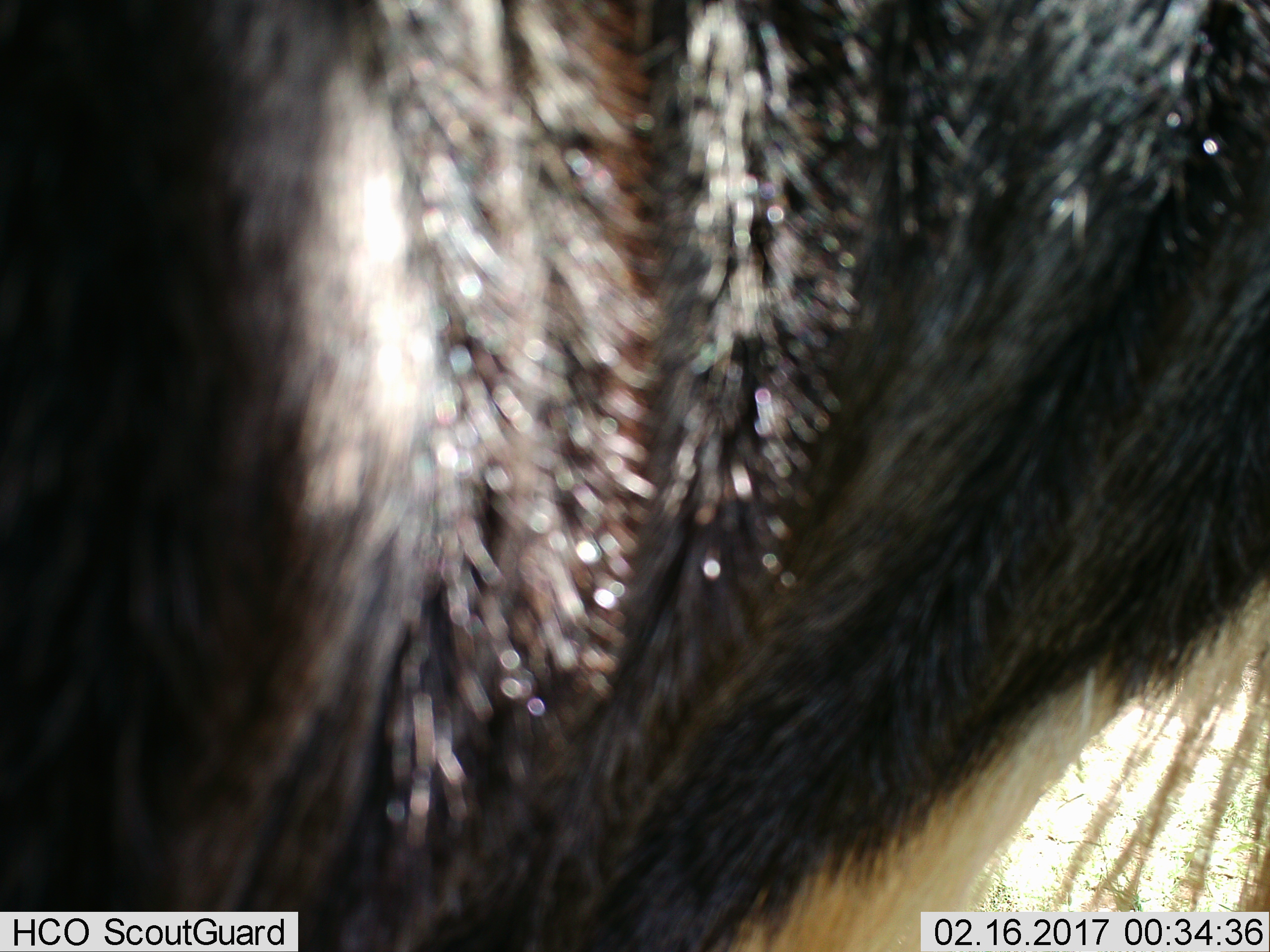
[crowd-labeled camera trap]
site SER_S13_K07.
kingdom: Animalia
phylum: Chordata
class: Mammalia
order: Artiodactyla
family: Bovidae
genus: Connochaetes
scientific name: Connochaetes taurinus taurinus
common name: blue wildebeest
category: wildebeestblue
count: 1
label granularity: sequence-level